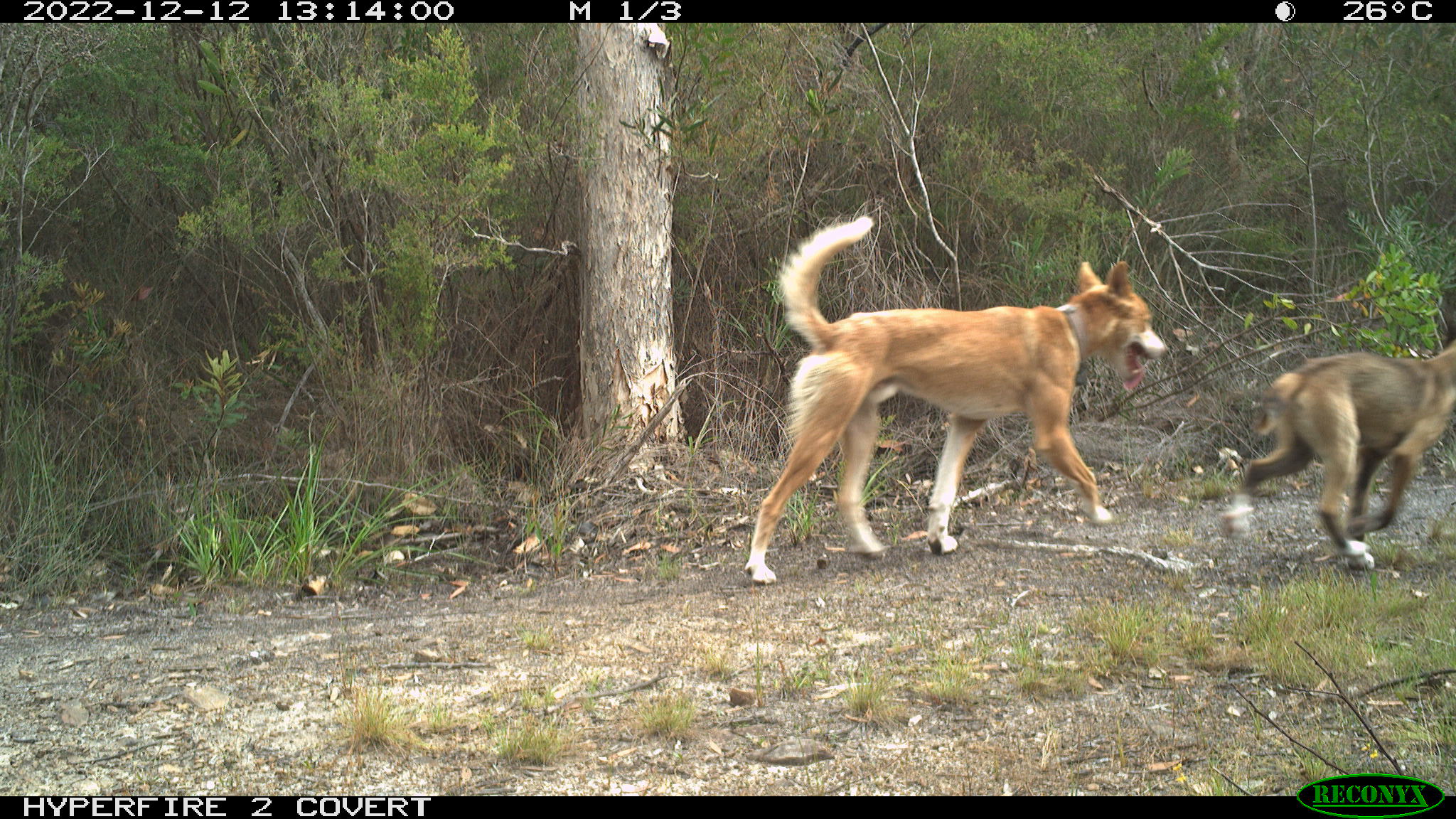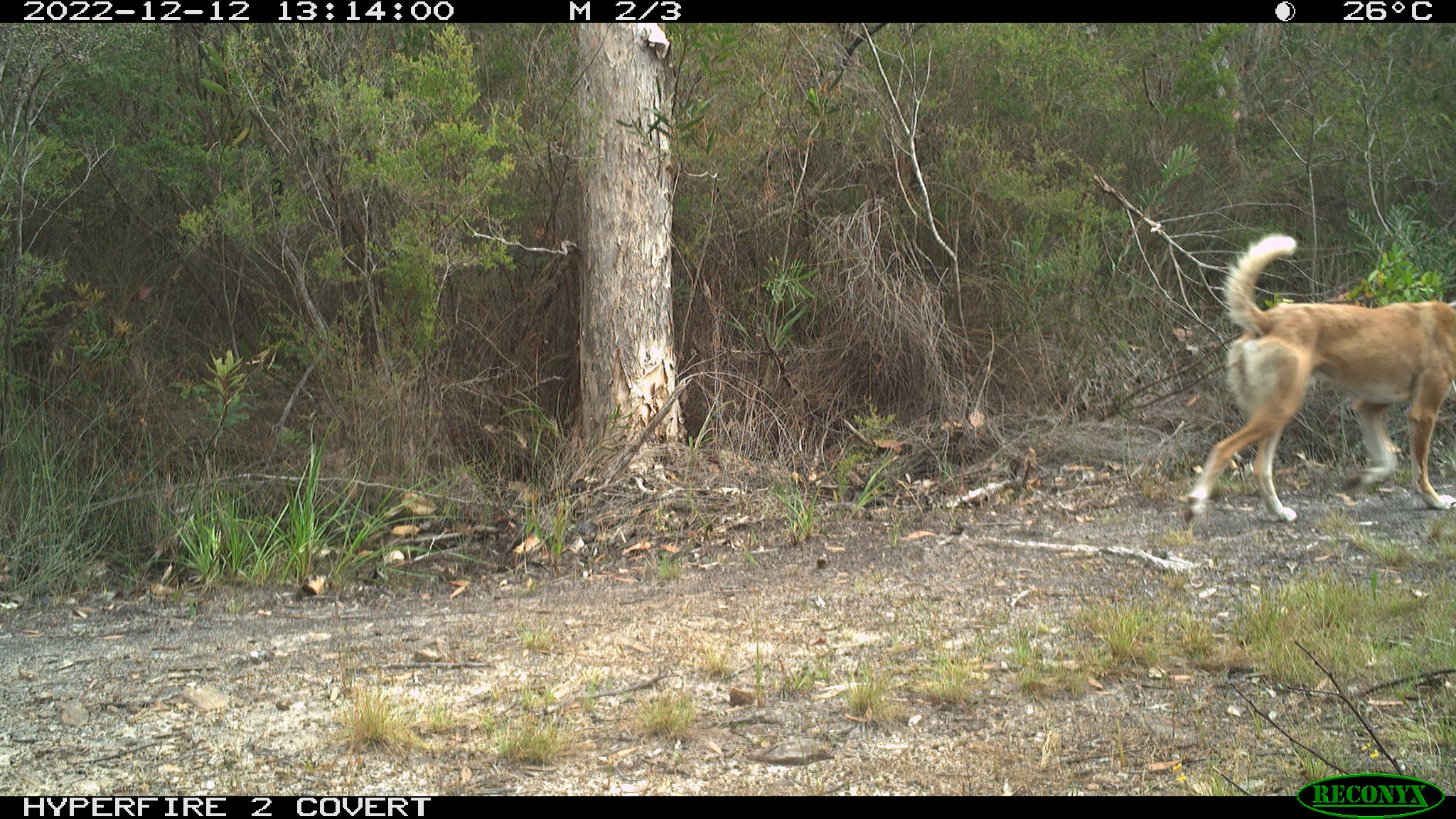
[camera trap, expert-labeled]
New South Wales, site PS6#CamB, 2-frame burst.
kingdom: Animalia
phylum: Chordata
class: Mammalia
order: Carnivora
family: Canidae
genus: Canis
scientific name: Canis familiaris dingo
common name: dingo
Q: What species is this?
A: Dingo (Canis familiaris dingo).